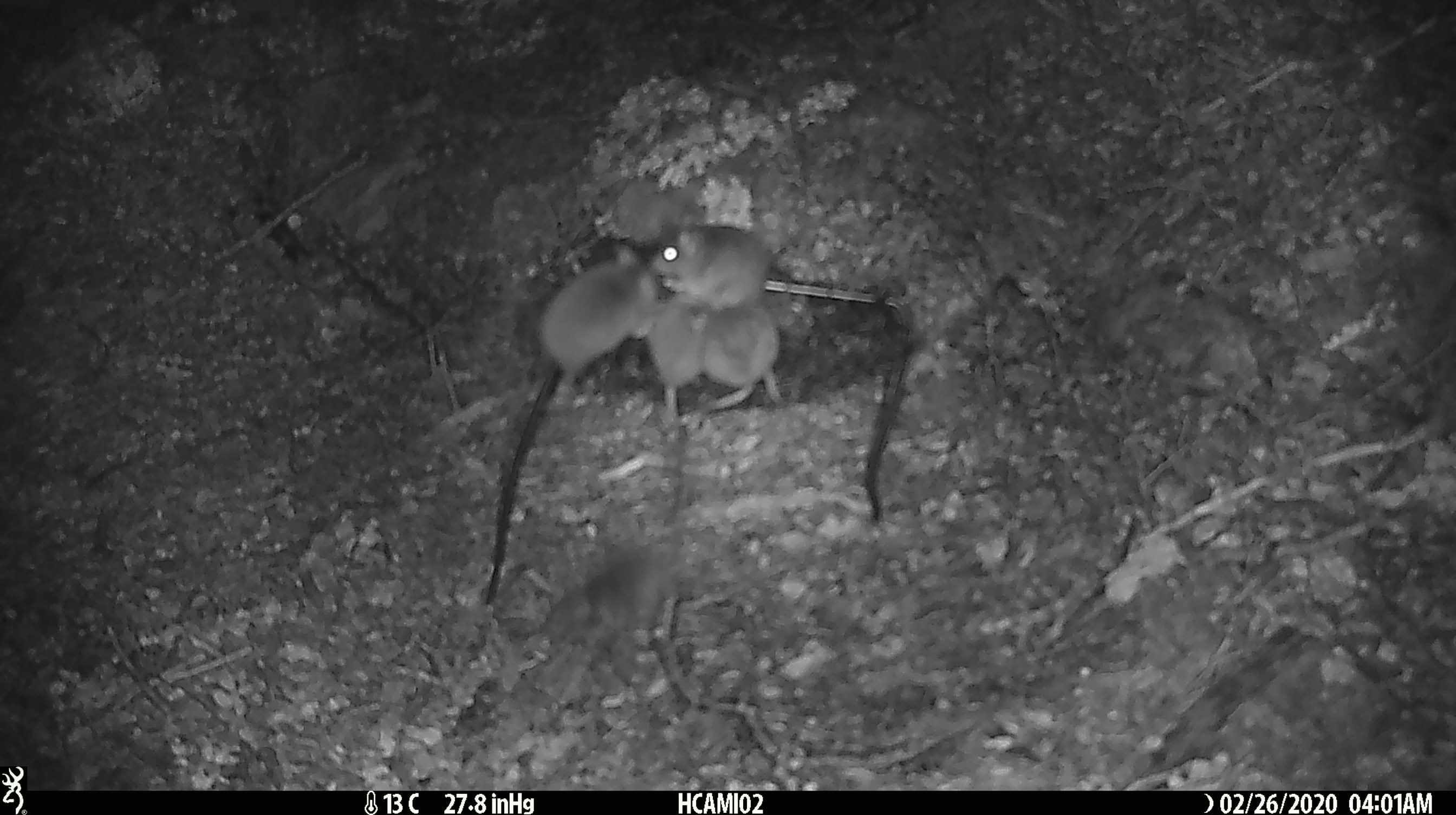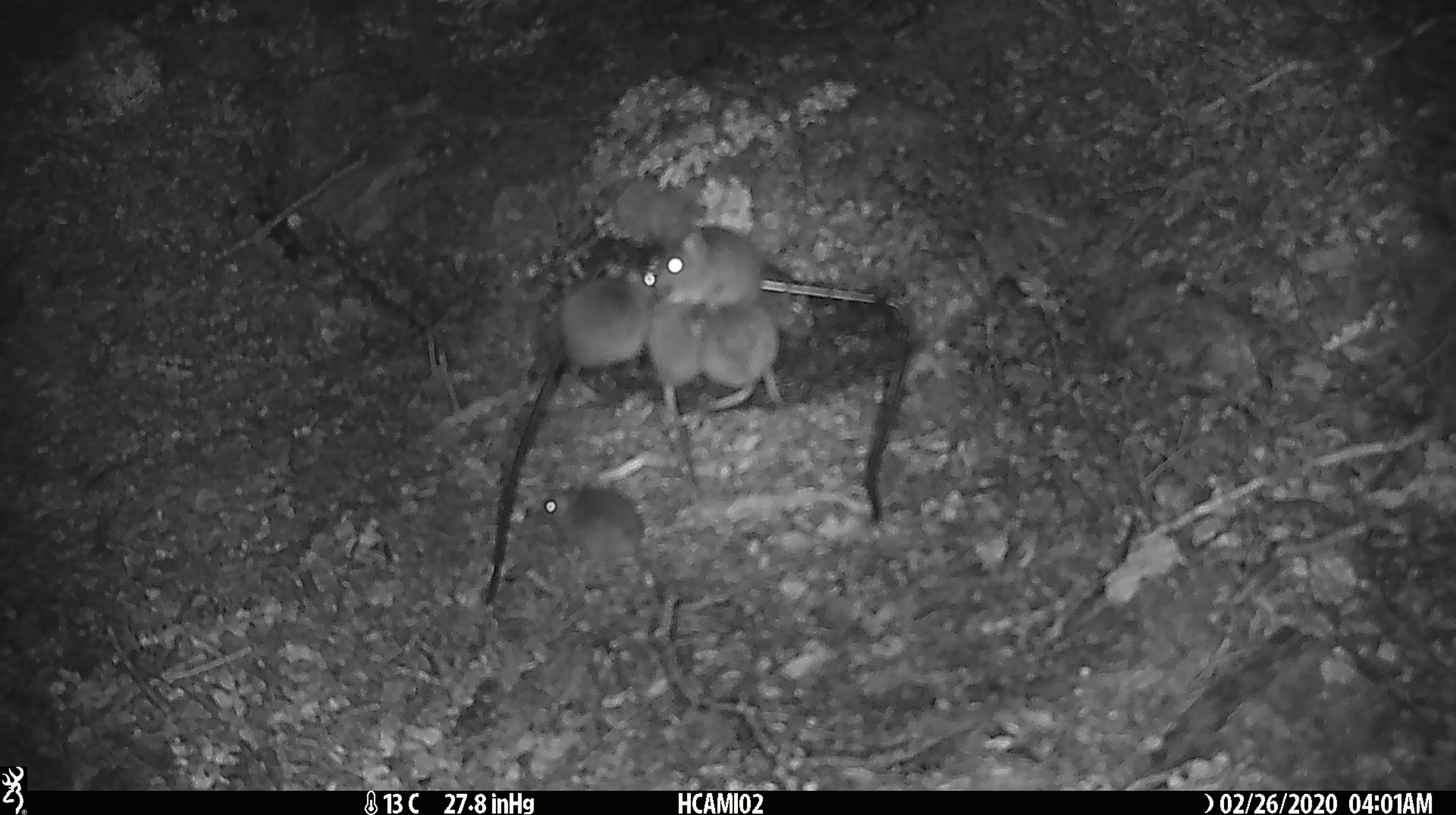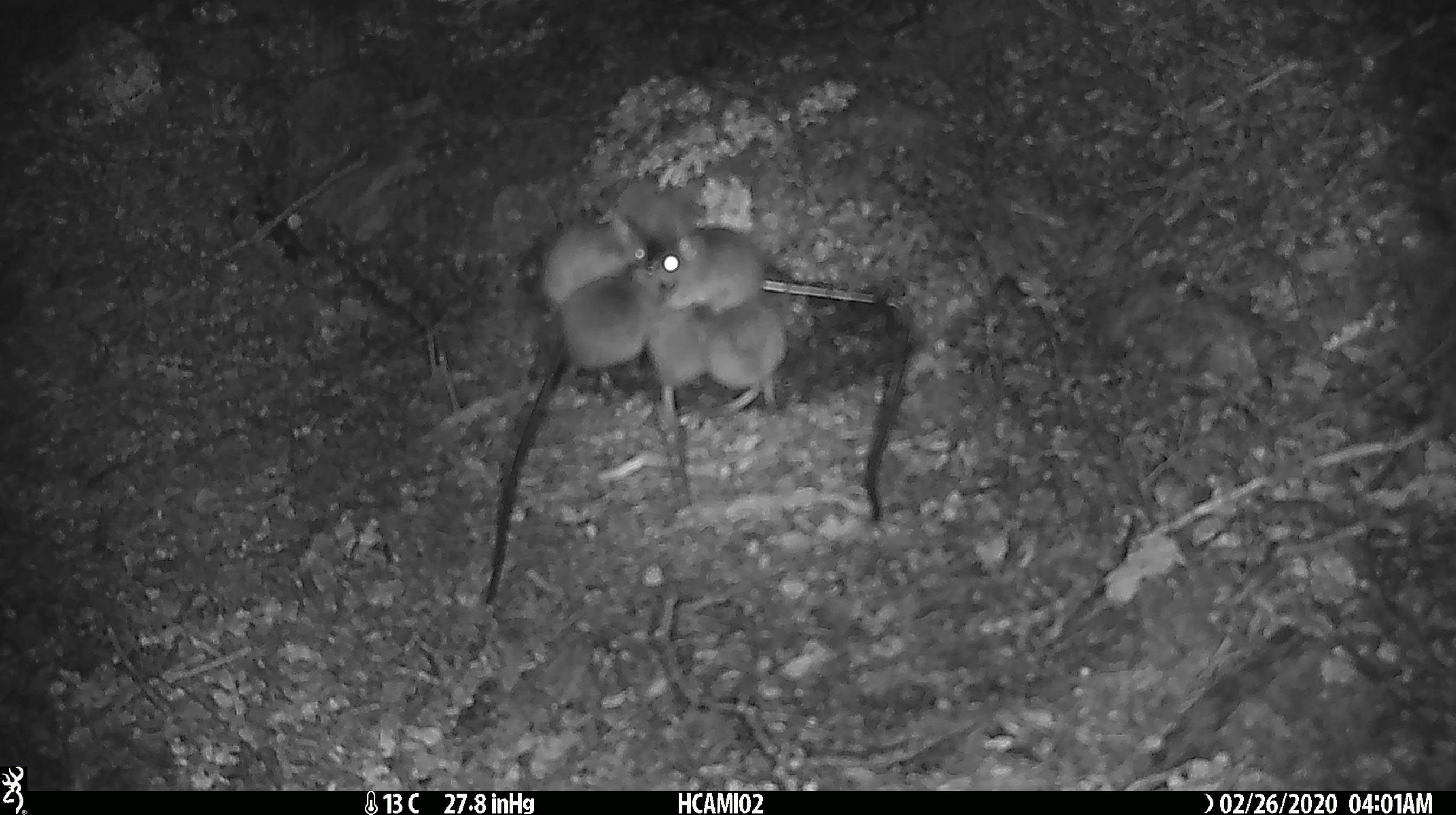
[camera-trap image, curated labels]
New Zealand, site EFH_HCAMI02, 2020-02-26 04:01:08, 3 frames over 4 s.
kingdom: Animalia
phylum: Chordata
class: Mammalia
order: Rodentia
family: Muridae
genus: Mus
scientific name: Mus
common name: mouse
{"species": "mouse (Mus)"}